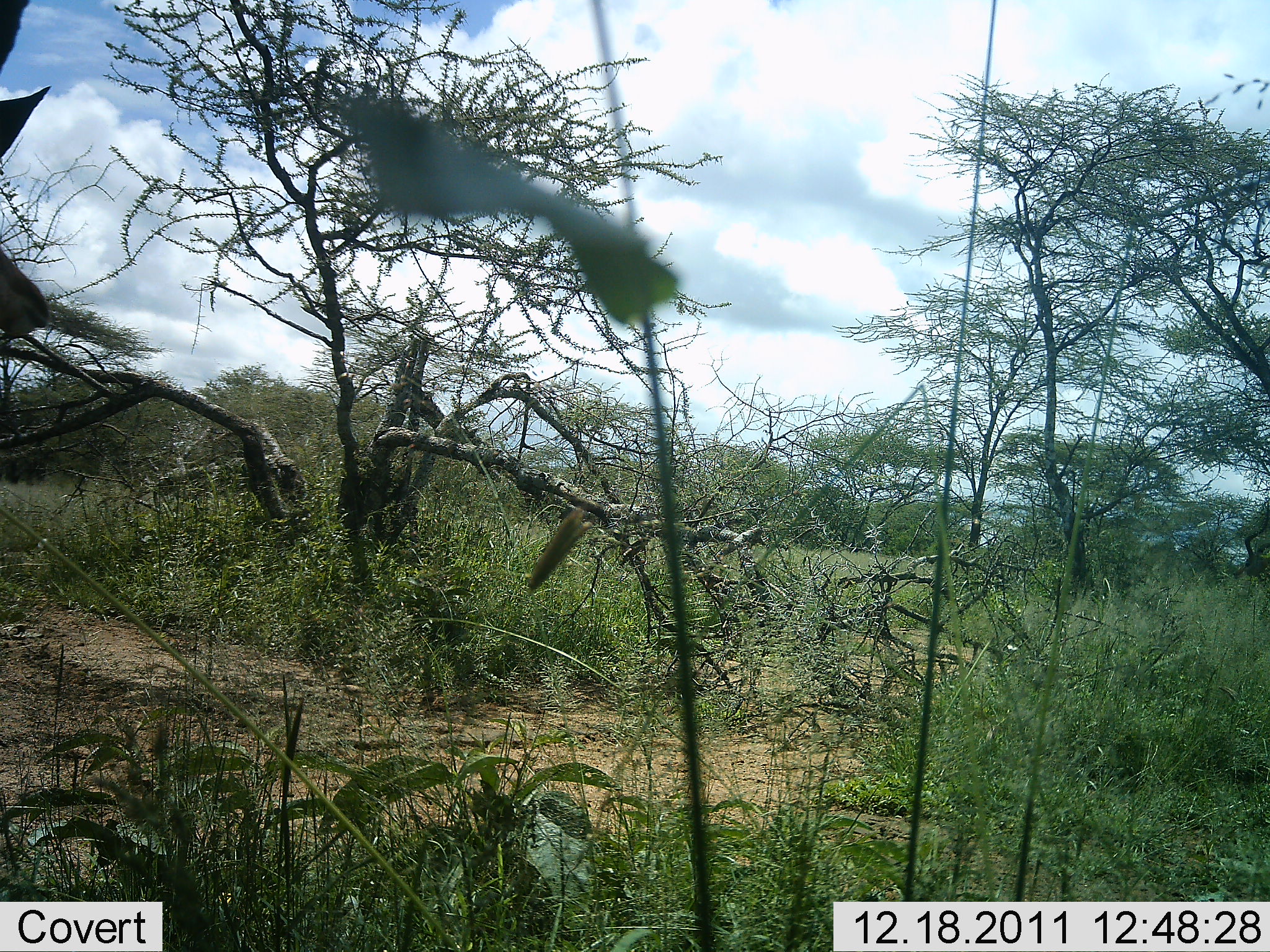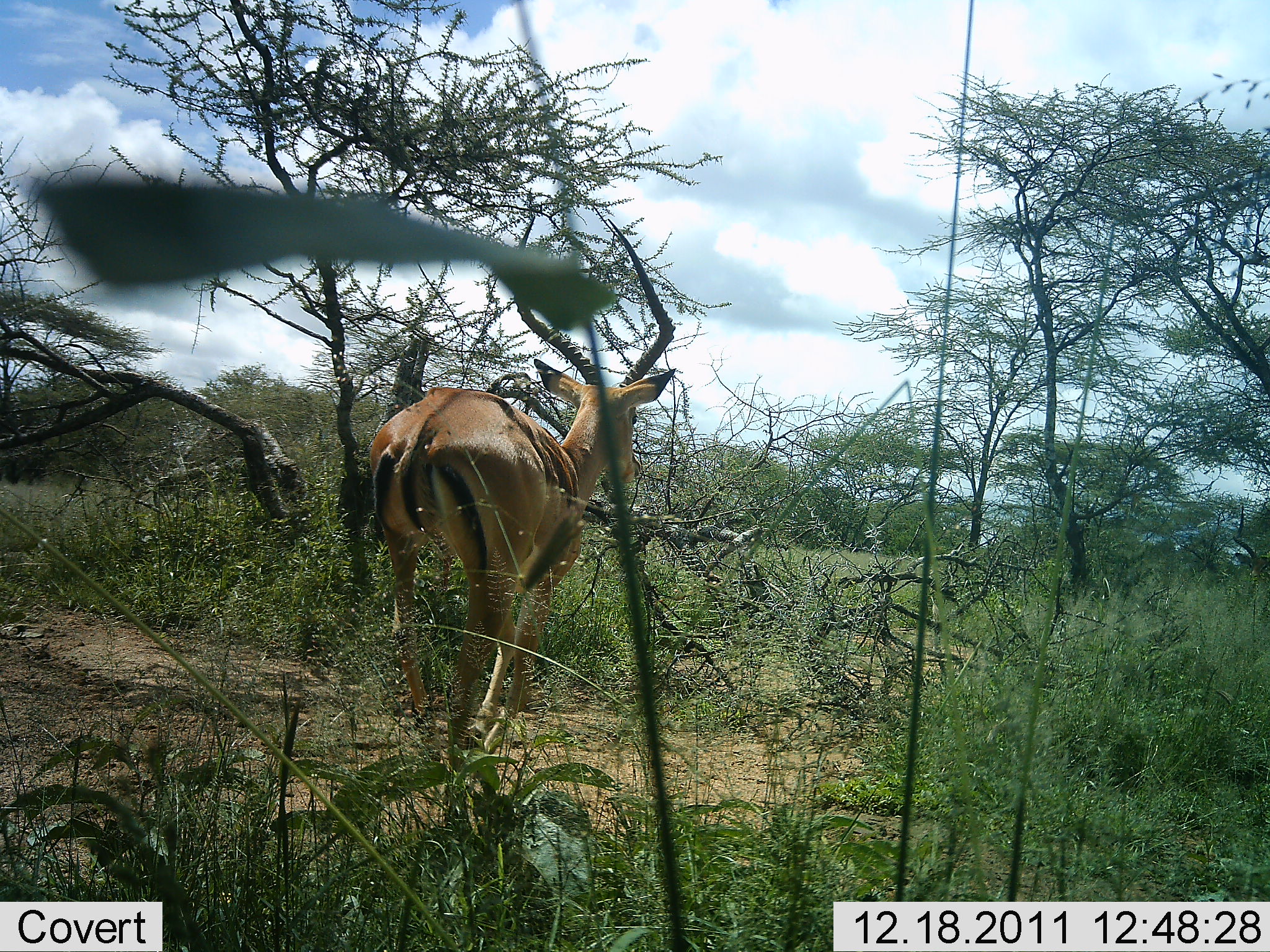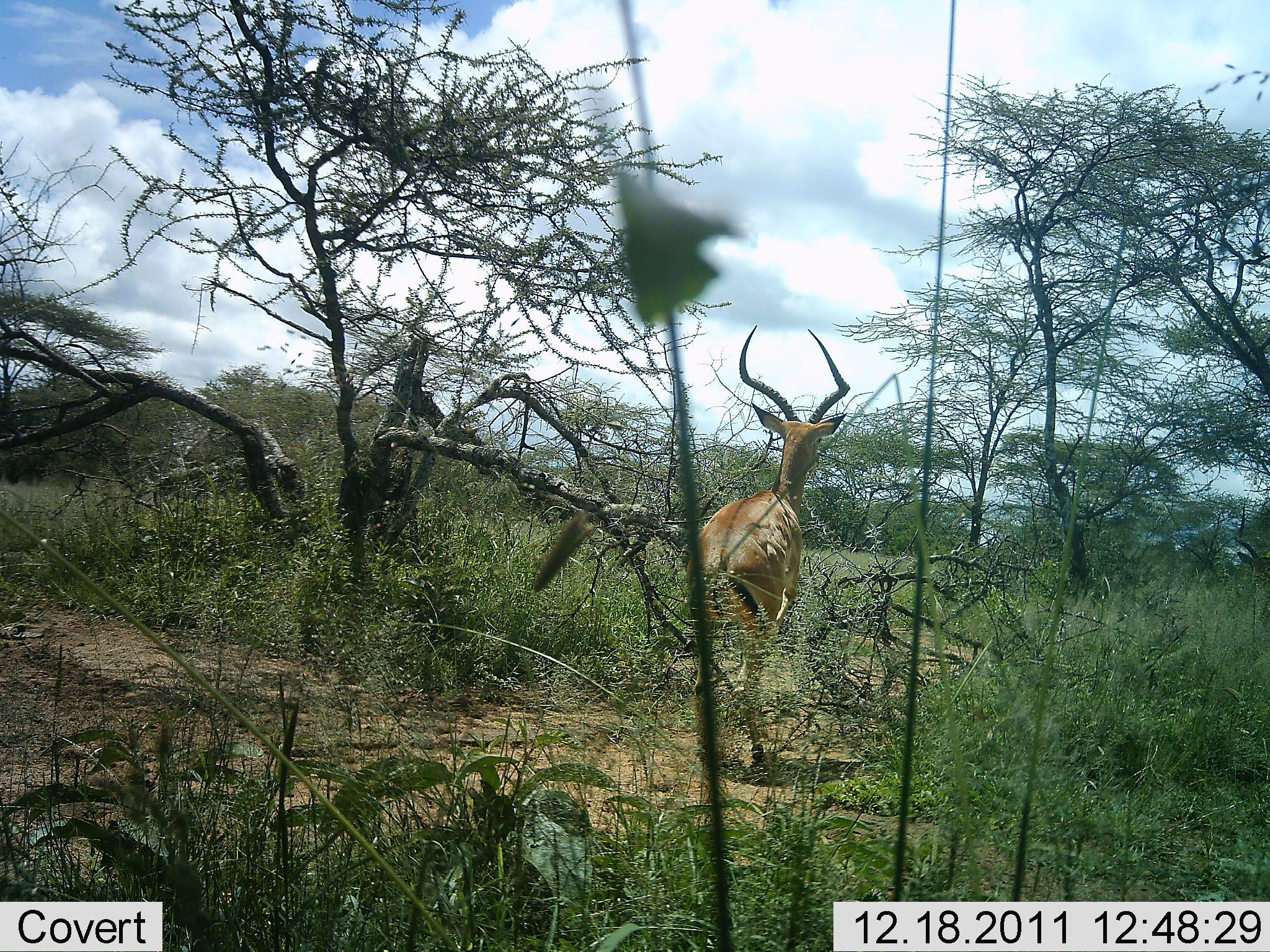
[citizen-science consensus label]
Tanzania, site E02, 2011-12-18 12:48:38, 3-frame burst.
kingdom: Animalia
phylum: Chordata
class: Mammalia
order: Artiodactyla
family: Bovidae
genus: Aepyceros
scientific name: Aepyceros melampus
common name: impala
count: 1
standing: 7%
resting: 0%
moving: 100%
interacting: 0%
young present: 0%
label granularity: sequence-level